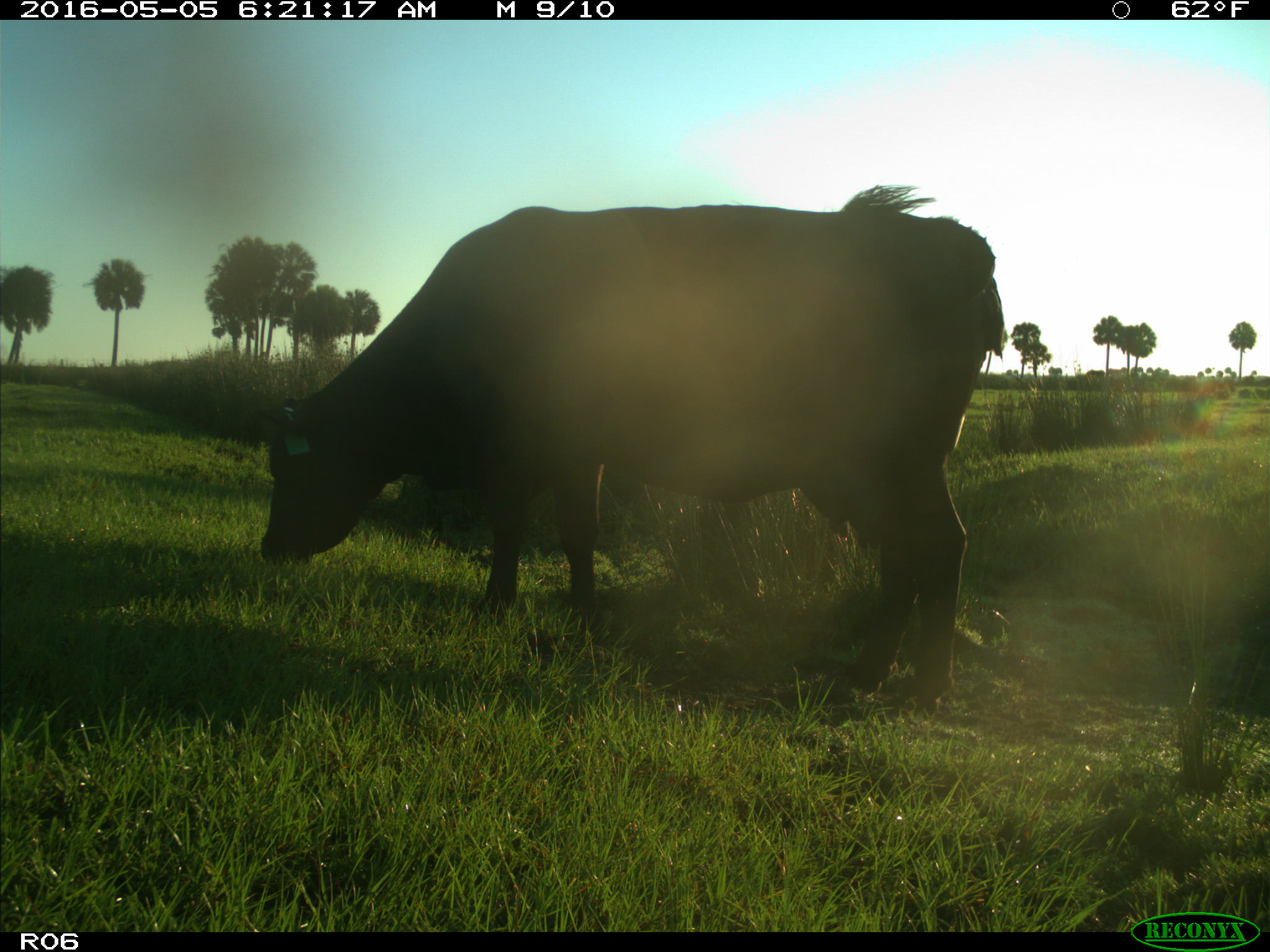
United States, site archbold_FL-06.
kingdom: Animalia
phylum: Chordata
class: Mammalia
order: Artiodactyla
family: Bovidae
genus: Bos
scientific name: Bos taurus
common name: domestic cow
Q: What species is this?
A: Bos taurus (domestic cow).